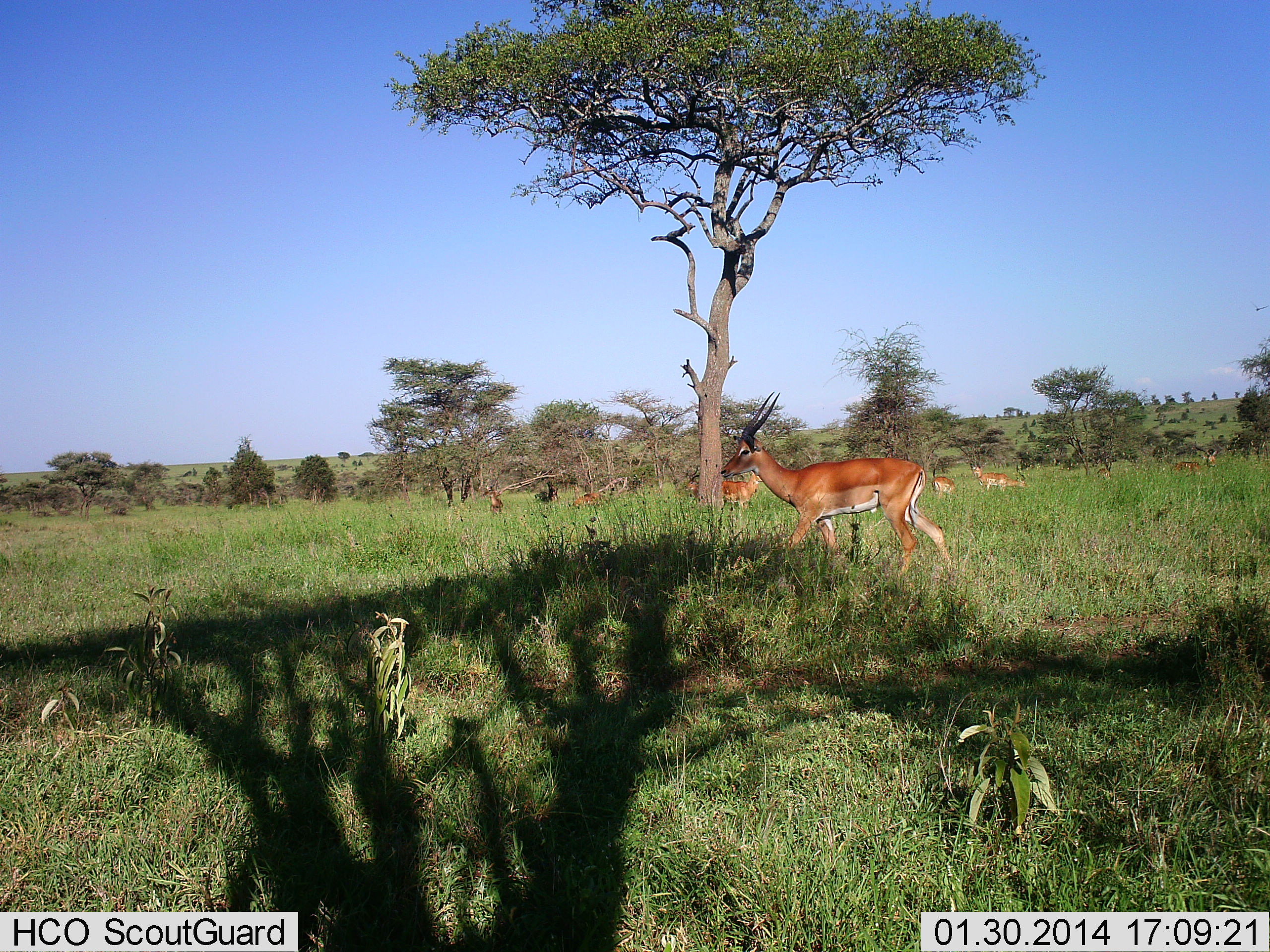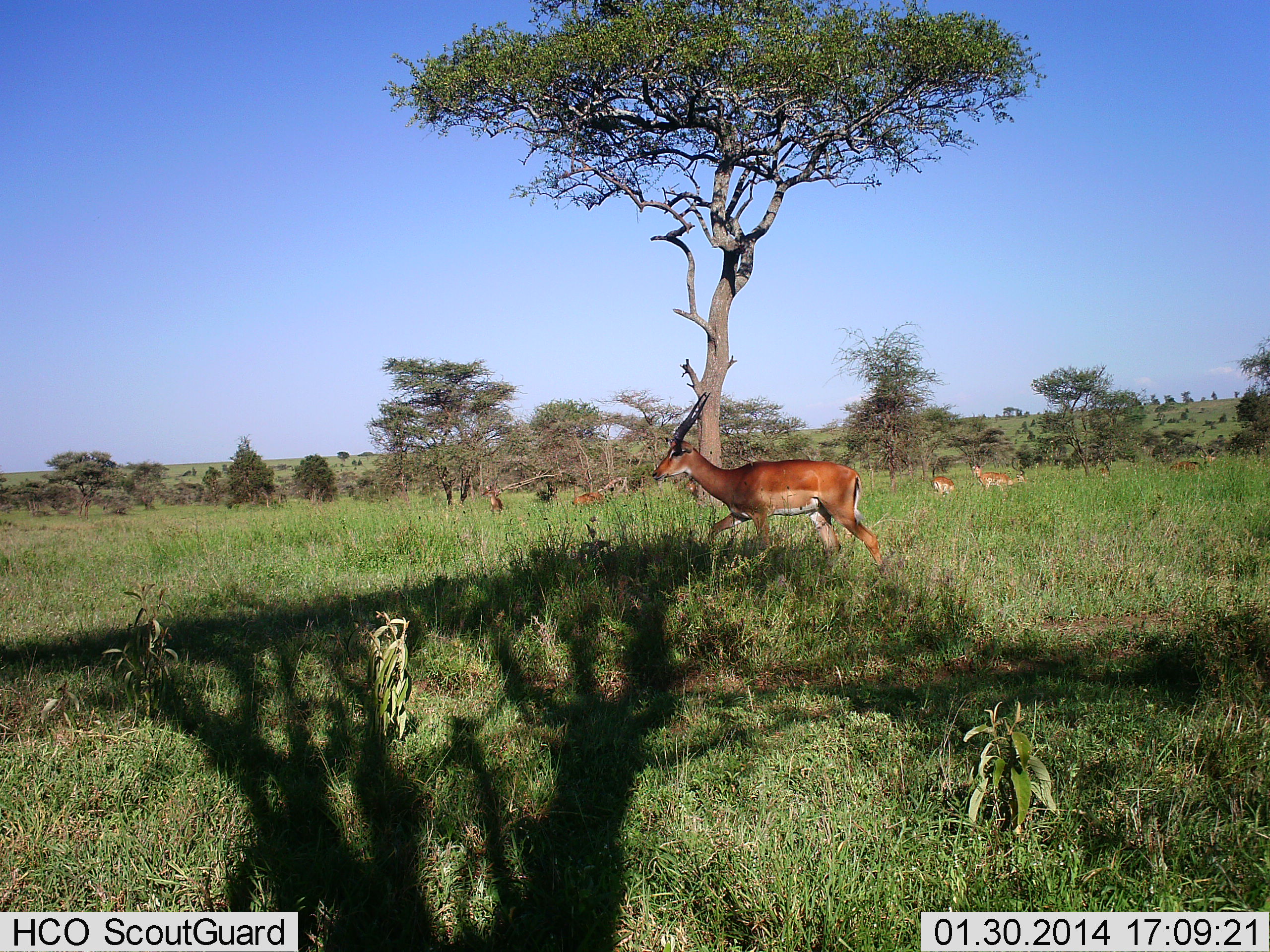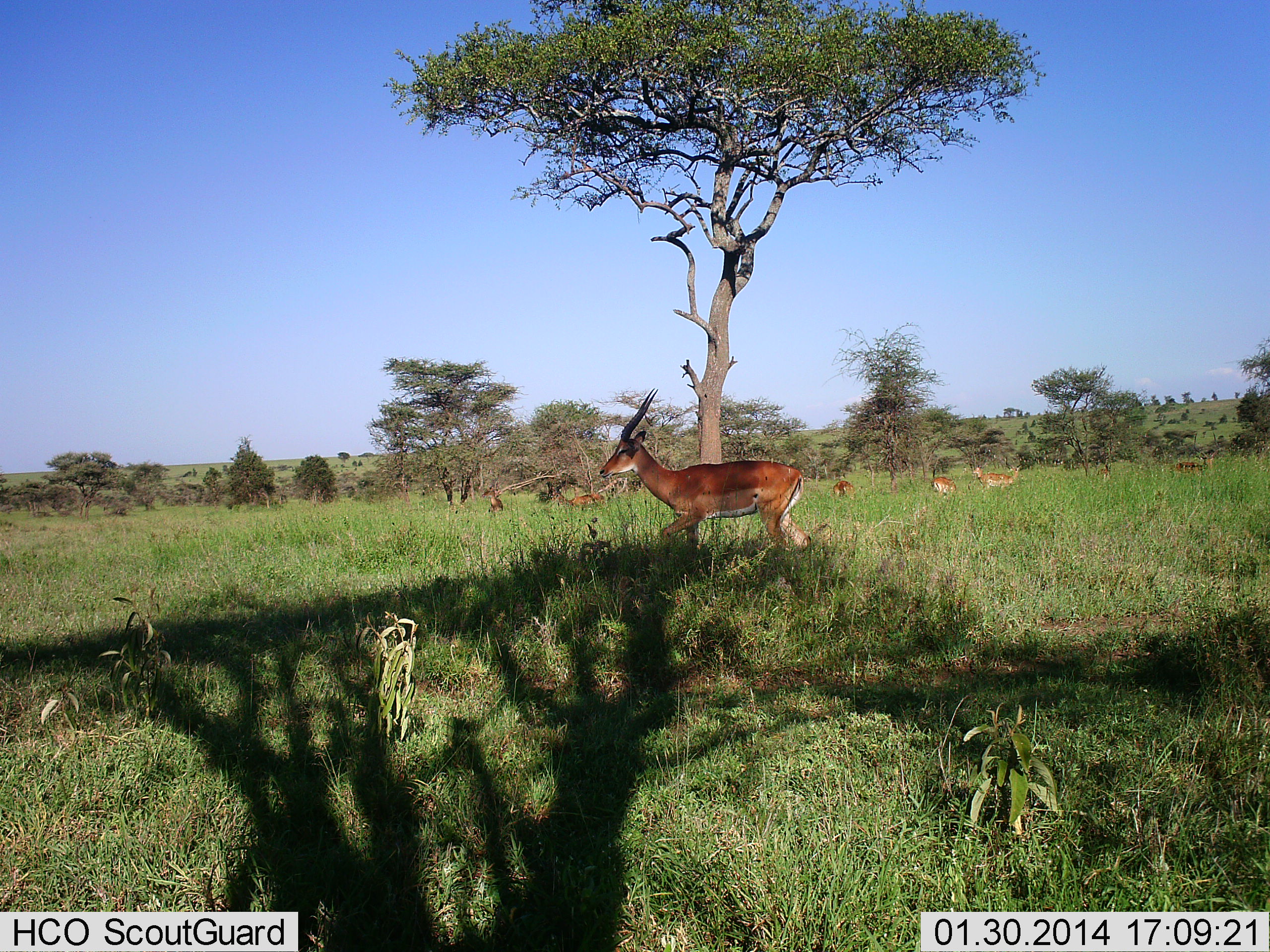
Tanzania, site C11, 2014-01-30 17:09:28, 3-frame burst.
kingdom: Animalia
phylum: Chordata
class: Mammalia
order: Artiodactyla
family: Bovidae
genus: Aepyceros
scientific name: Aepyceros melampus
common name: impala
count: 8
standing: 80%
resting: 10%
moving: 100%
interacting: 0%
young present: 0%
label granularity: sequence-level